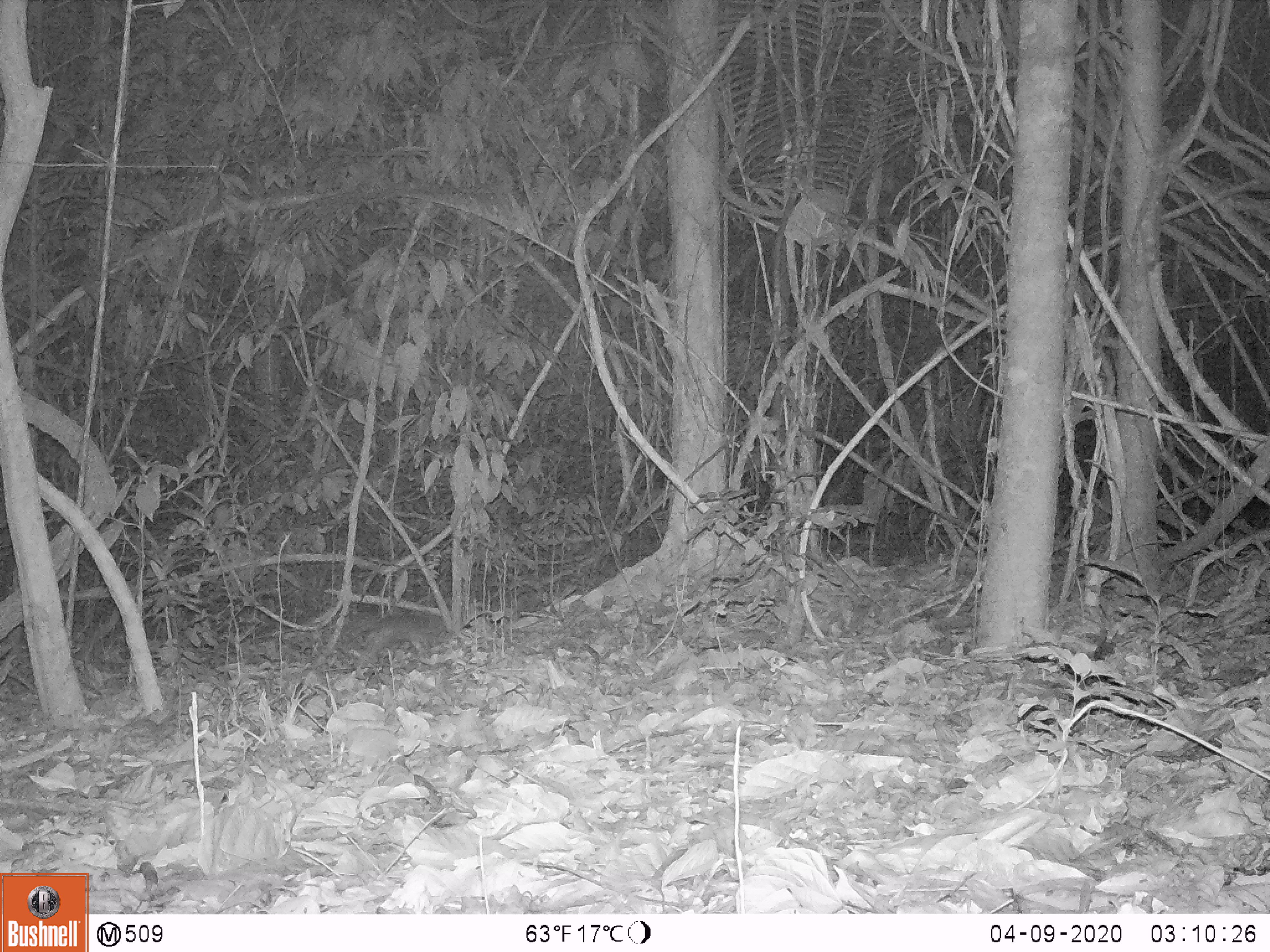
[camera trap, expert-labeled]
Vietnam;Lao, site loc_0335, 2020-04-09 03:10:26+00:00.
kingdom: Animalia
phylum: Chordata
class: Mammalia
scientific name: Mammalia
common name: mammal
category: unidentified small mammal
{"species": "unidentified small mammal (mammal) (Mammalia)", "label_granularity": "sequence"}